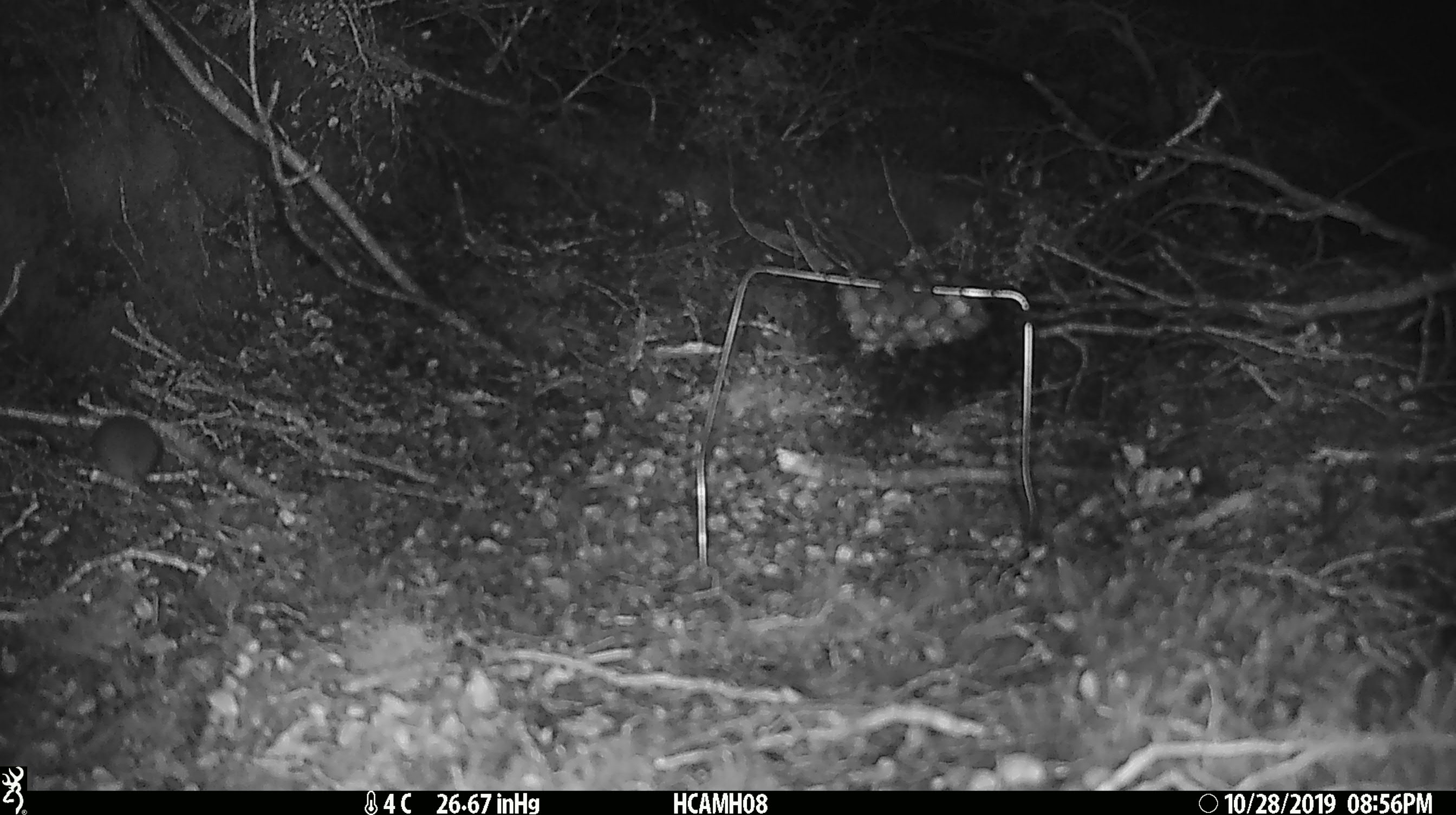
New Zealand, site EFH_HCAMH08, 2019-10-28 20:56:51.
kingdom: Animalia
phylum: Chordata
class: Mammalia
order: Rodentia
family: Muridae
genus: Mus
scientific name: Mus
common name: mouse